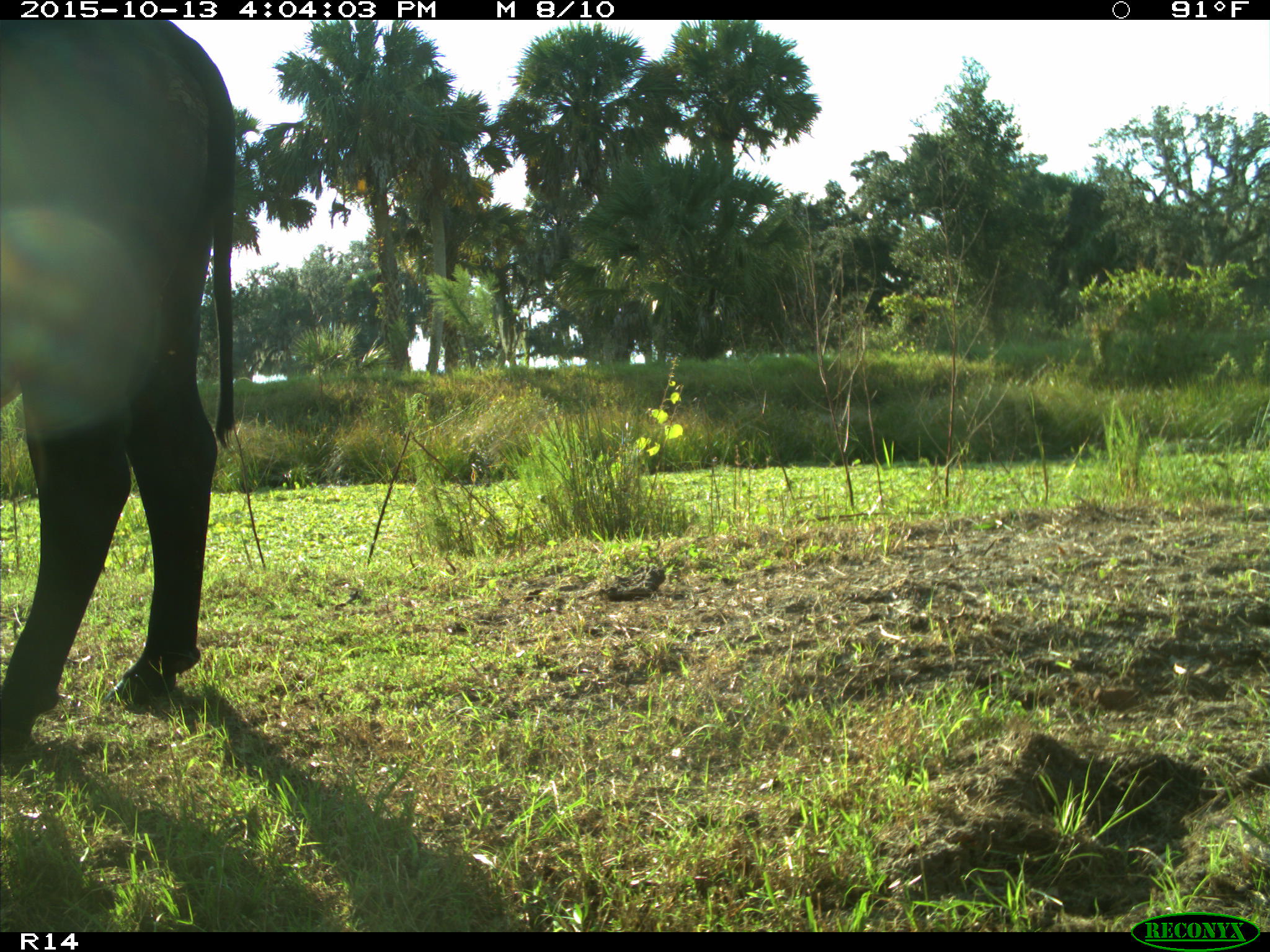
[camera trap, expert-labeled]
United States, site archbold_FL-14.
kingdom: Animalia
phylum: Chordata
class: Mammalia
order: Artiodactyla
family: Bovidae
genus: Bos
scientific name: Bos taurus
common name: domestic cow